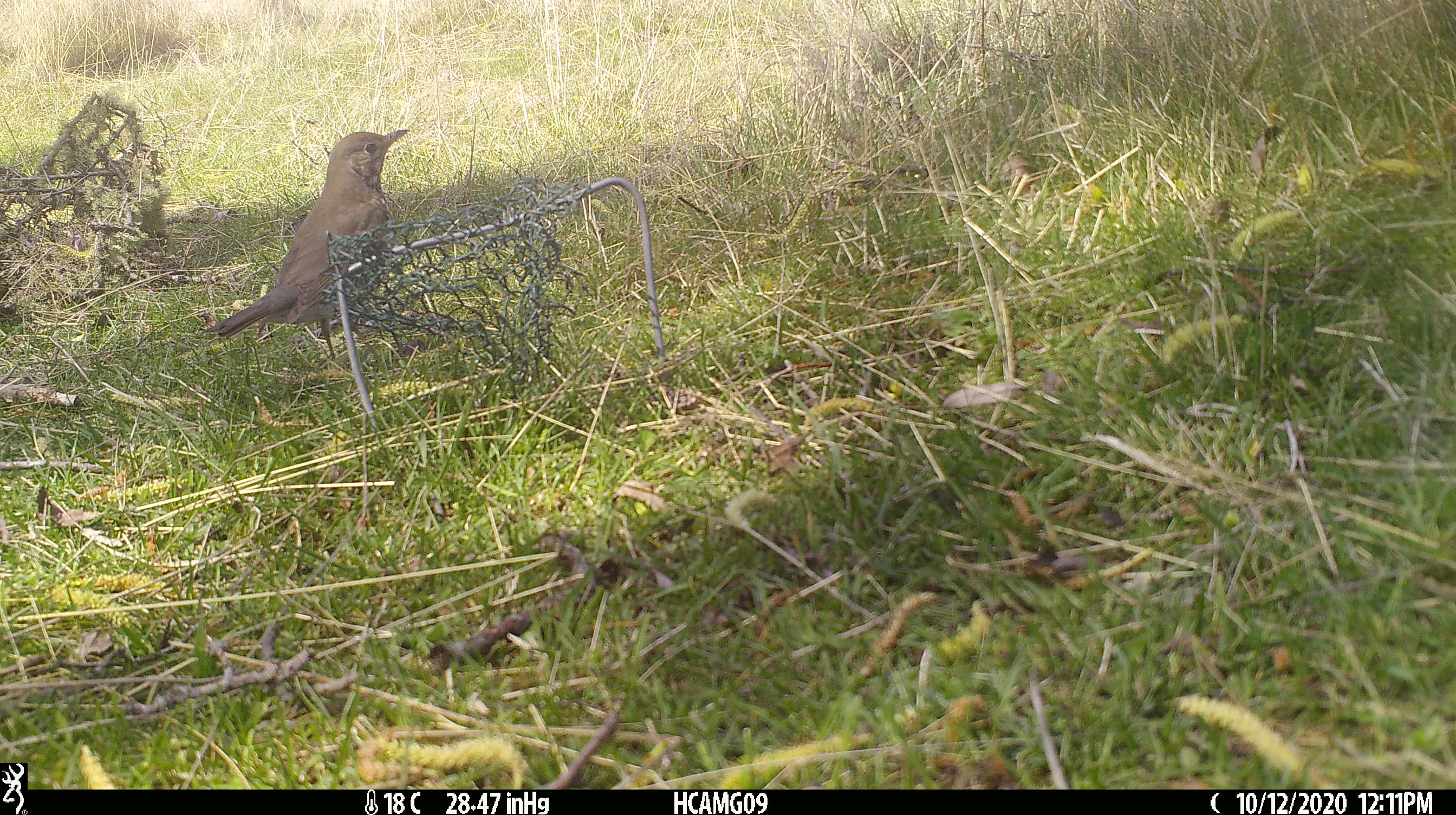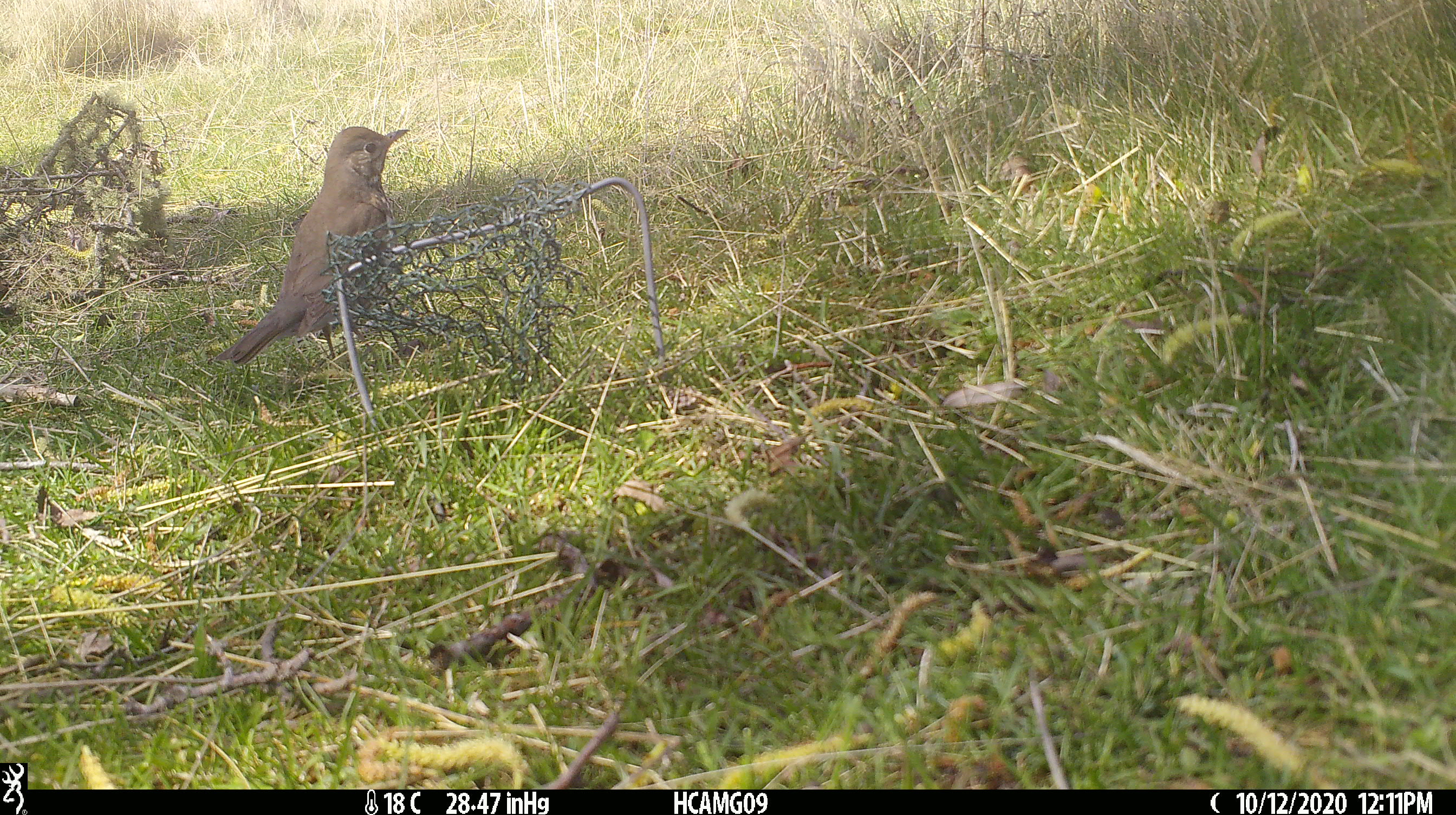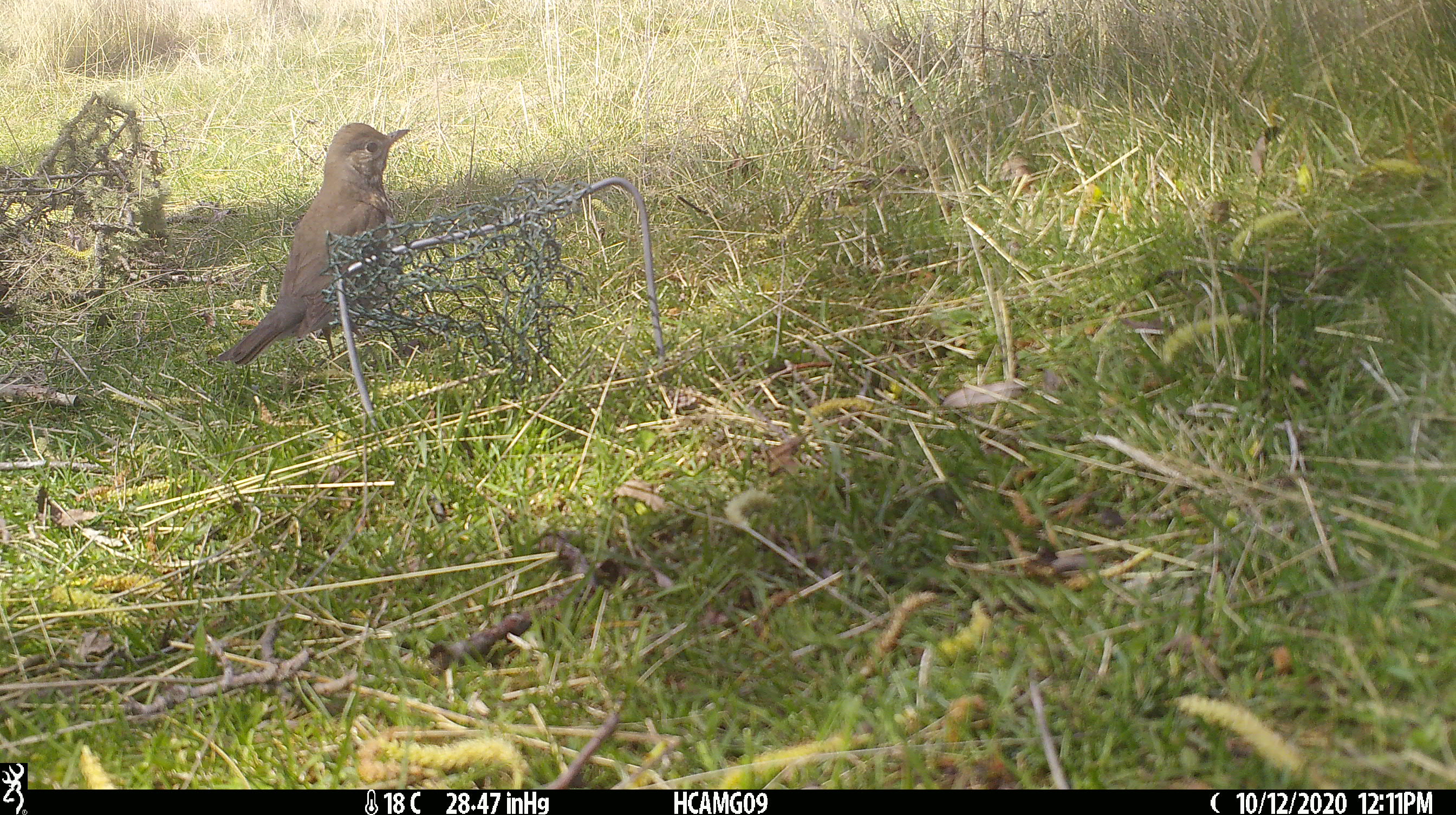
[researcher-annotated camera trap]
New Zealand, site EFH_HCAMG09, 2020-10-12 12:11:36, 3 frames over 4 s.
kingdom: Animalia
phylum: Chordata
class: Aves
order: Passeriformes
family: Turdidae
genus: Turdus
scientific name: Turdus philomelos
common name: song thrush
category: thrush